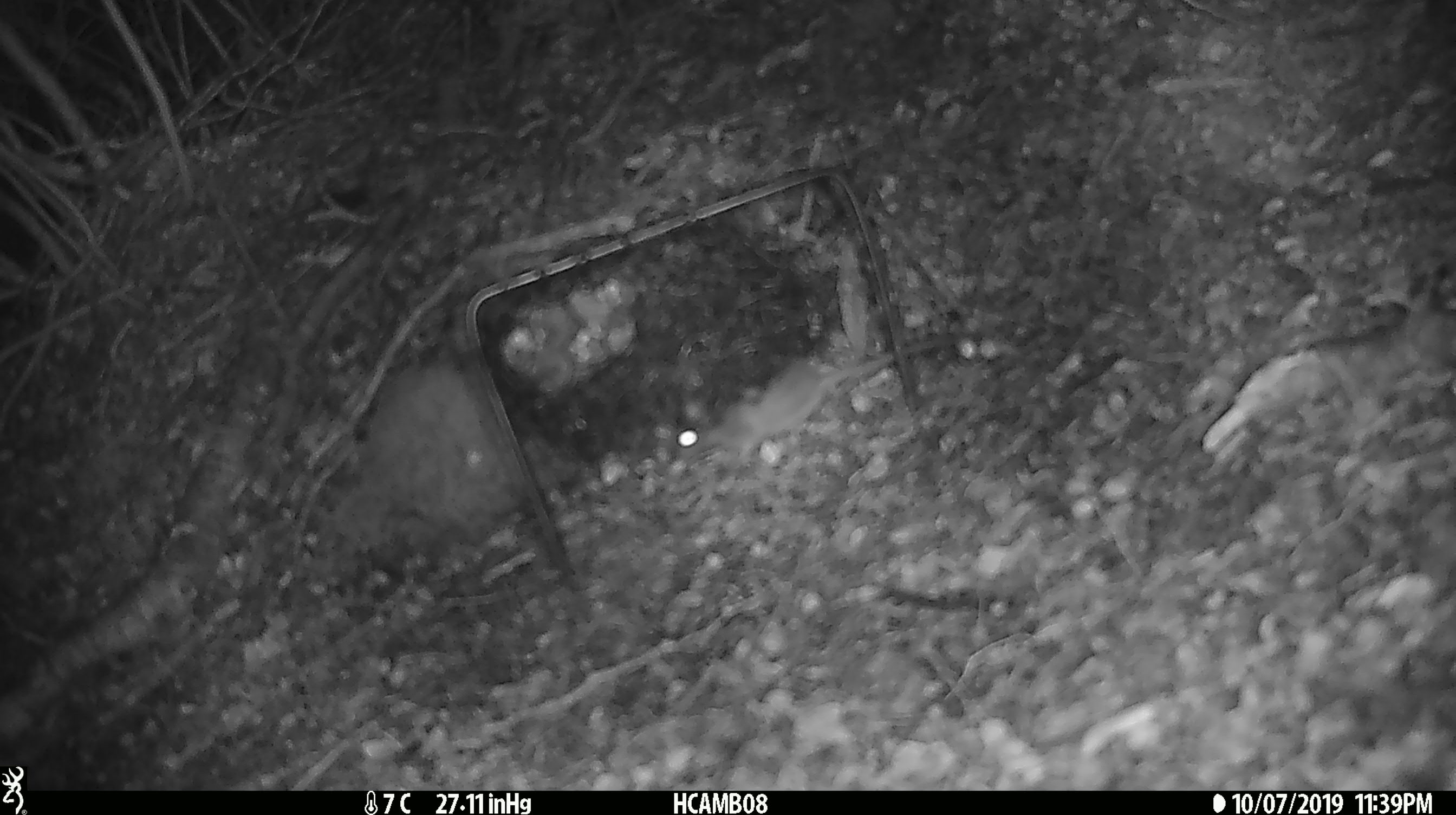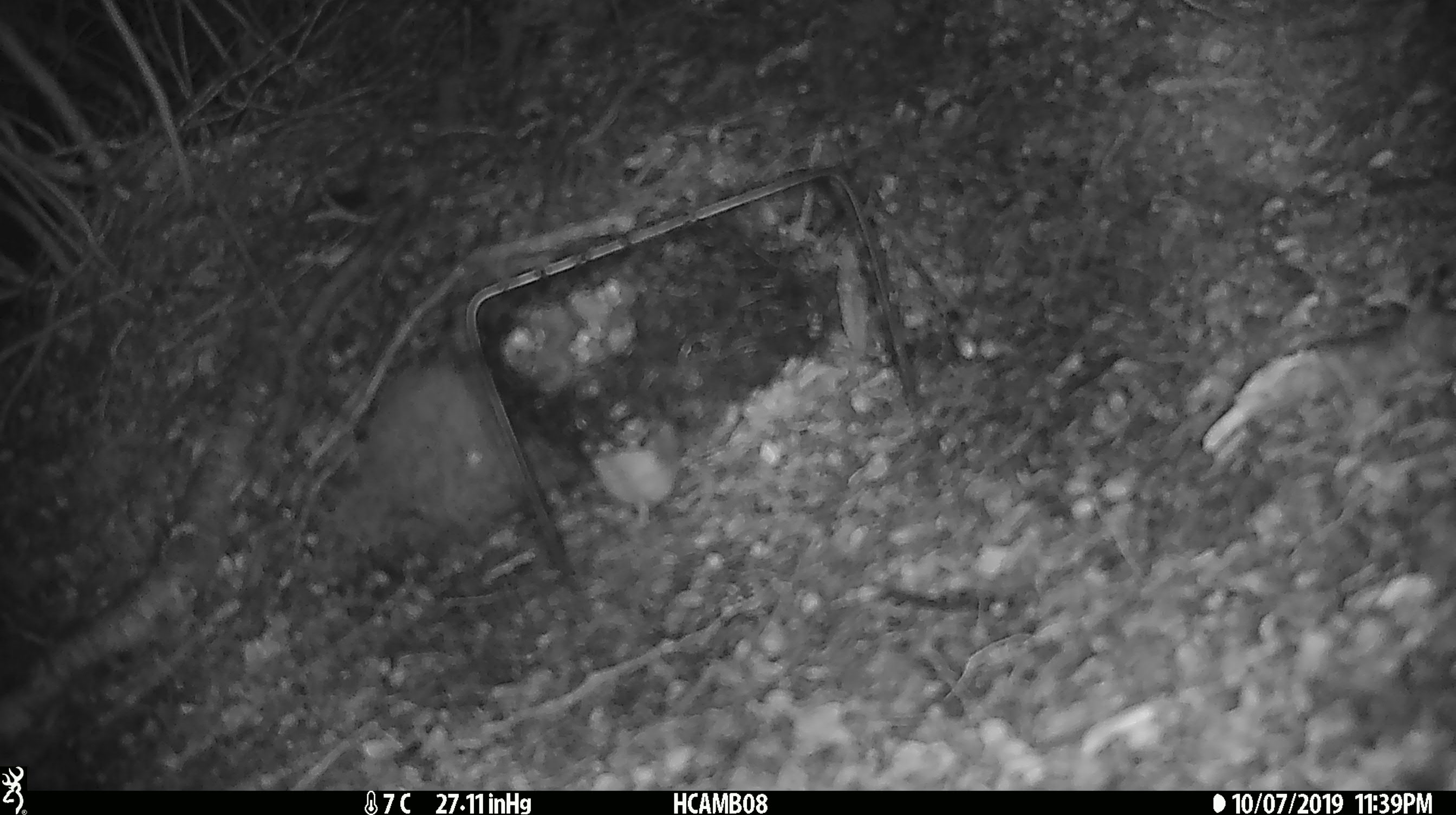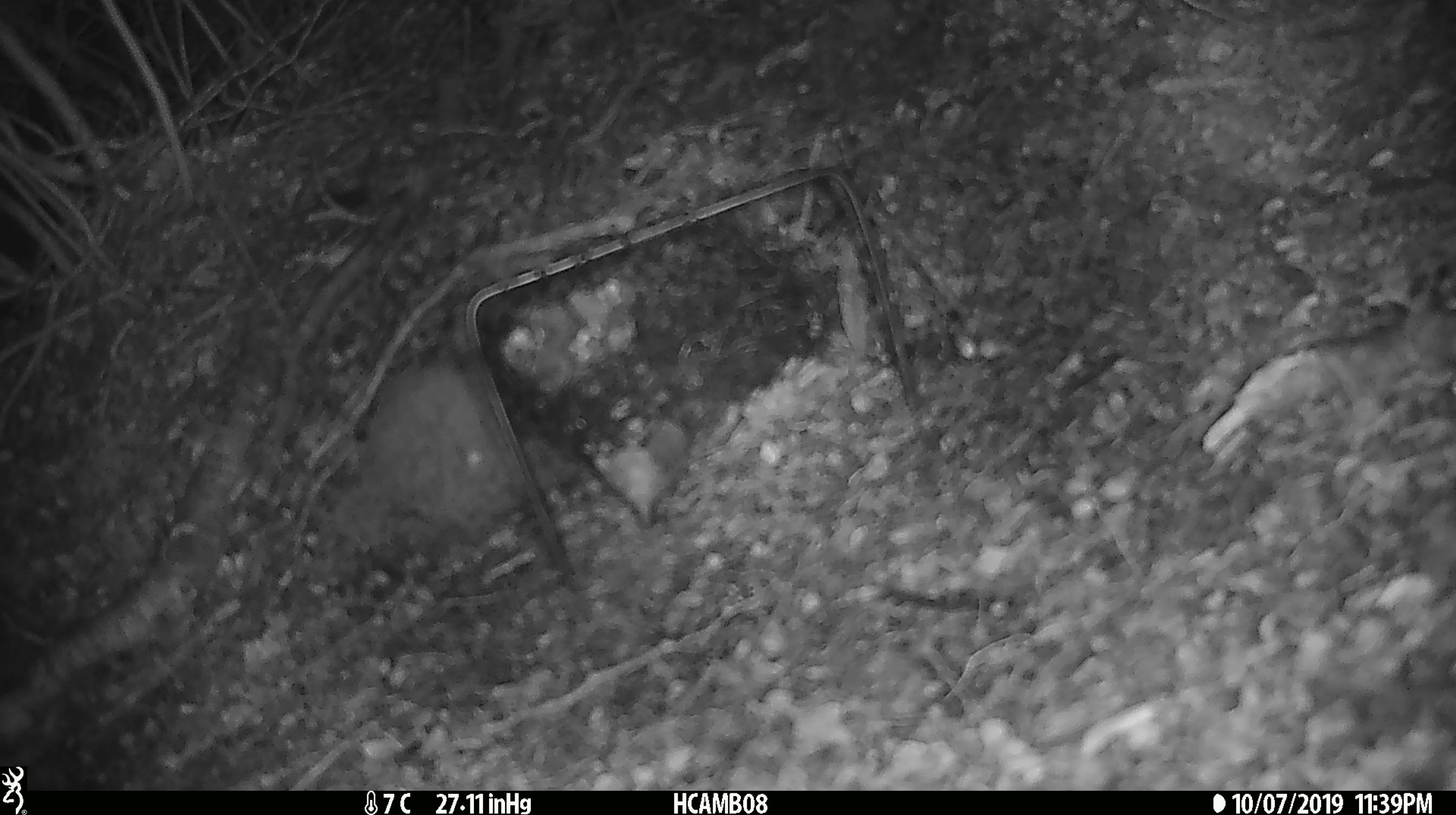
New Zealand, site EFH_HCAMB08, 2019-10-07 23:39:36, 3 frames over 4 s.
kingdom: Animalia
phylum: Chordata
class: Mammalia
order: Rodentia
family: Muridae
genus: Mus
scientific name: Mus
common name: mouse